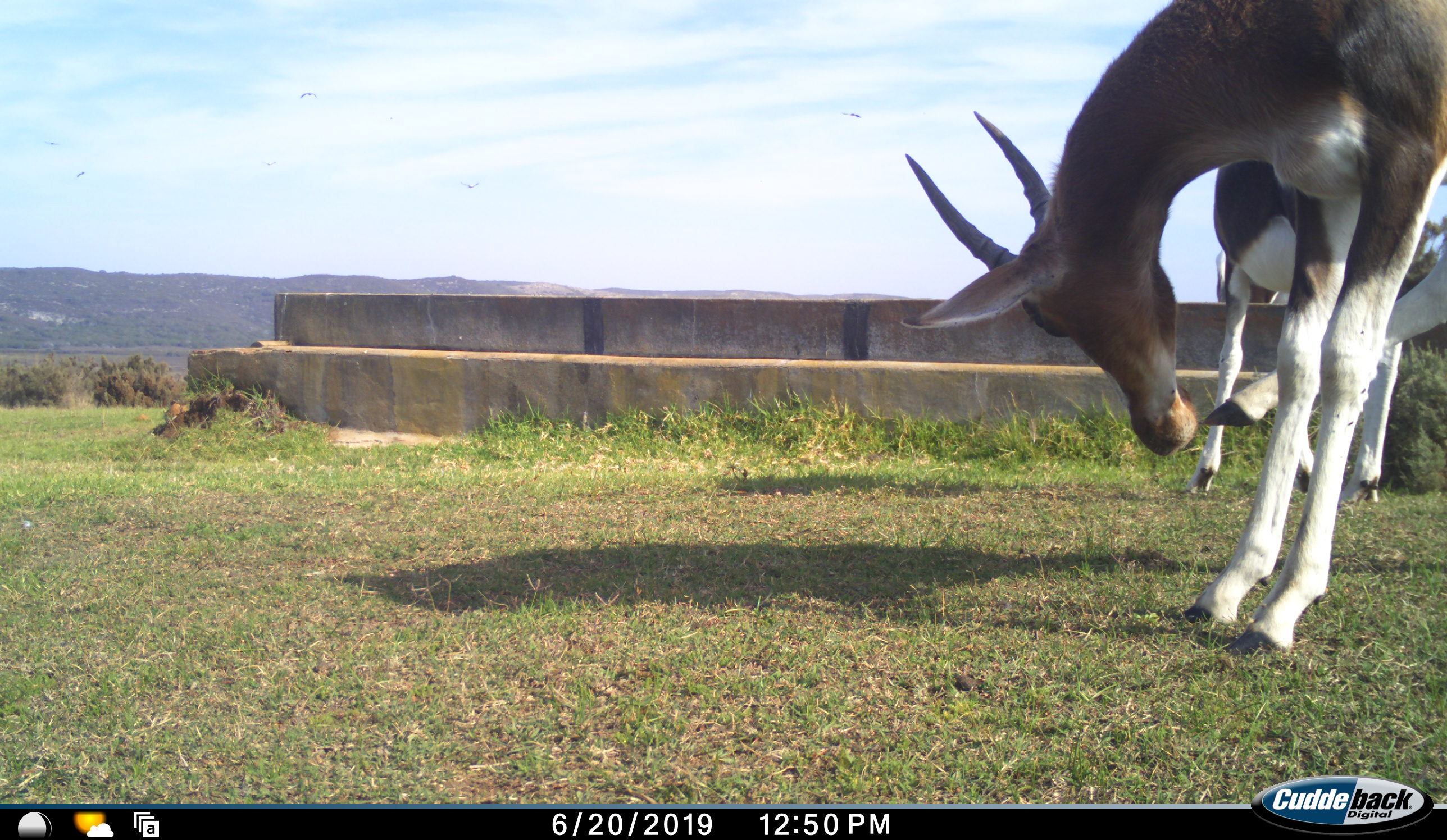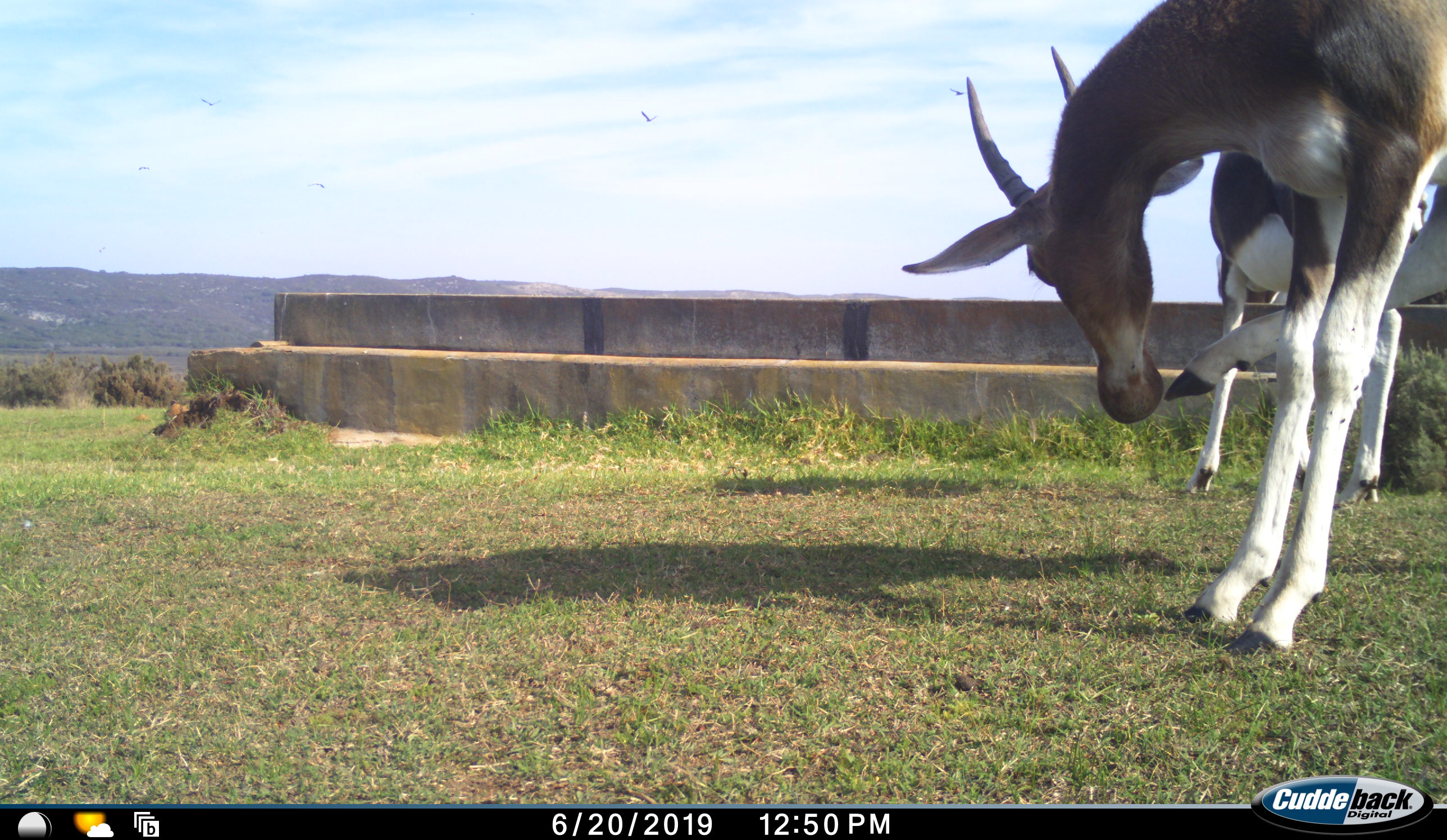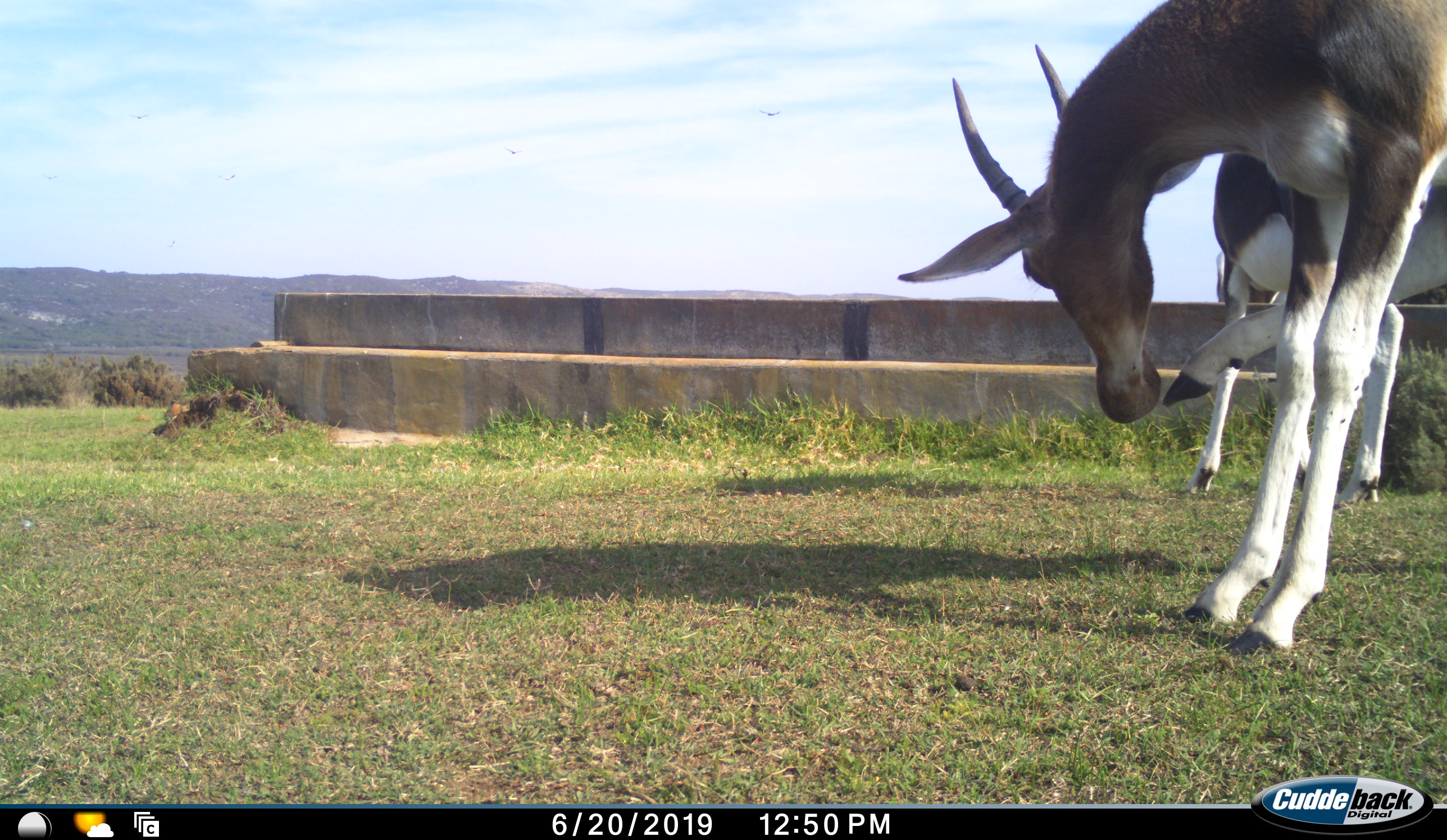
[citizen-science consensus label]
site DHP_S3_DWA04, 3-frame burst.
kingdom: Animalia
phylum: Chordata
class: Mammalia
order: Artiodactyla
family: Bovidae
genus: Damaliscus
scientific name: Damaliscus pygargus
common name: bontebok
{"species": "bontebok (Damaliscus pygargus)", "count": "2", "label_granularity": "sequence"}